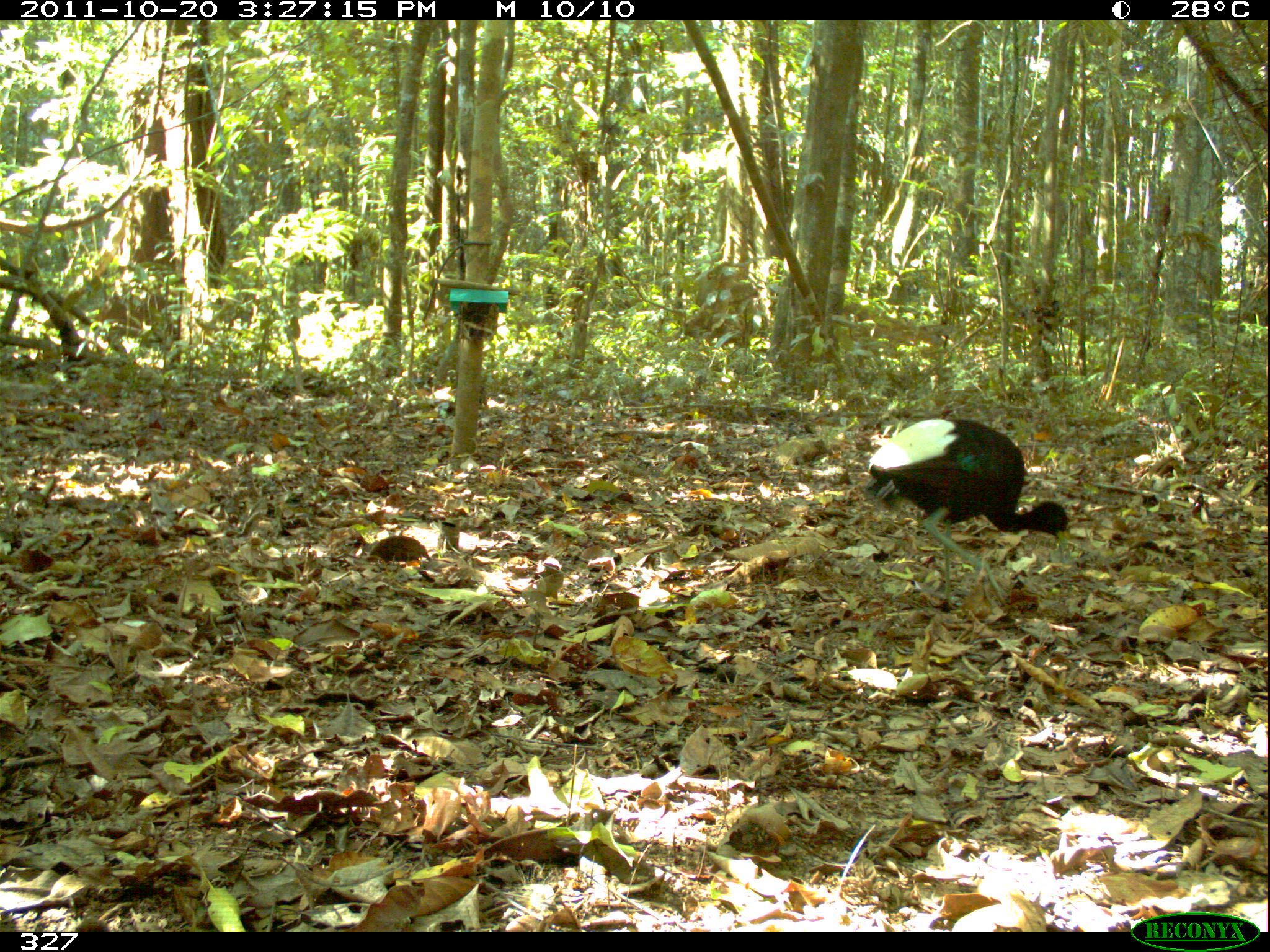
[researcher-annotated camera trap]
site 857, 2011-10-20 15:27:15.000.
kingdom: Animalia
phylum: Chordata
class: Aves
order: Gruiformes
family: Psophiidae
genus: Psophia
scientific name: Psophia leucoptera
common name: pale-winged trumpeter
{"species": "Psophia leucoptera (pale-winged trumpeter)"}